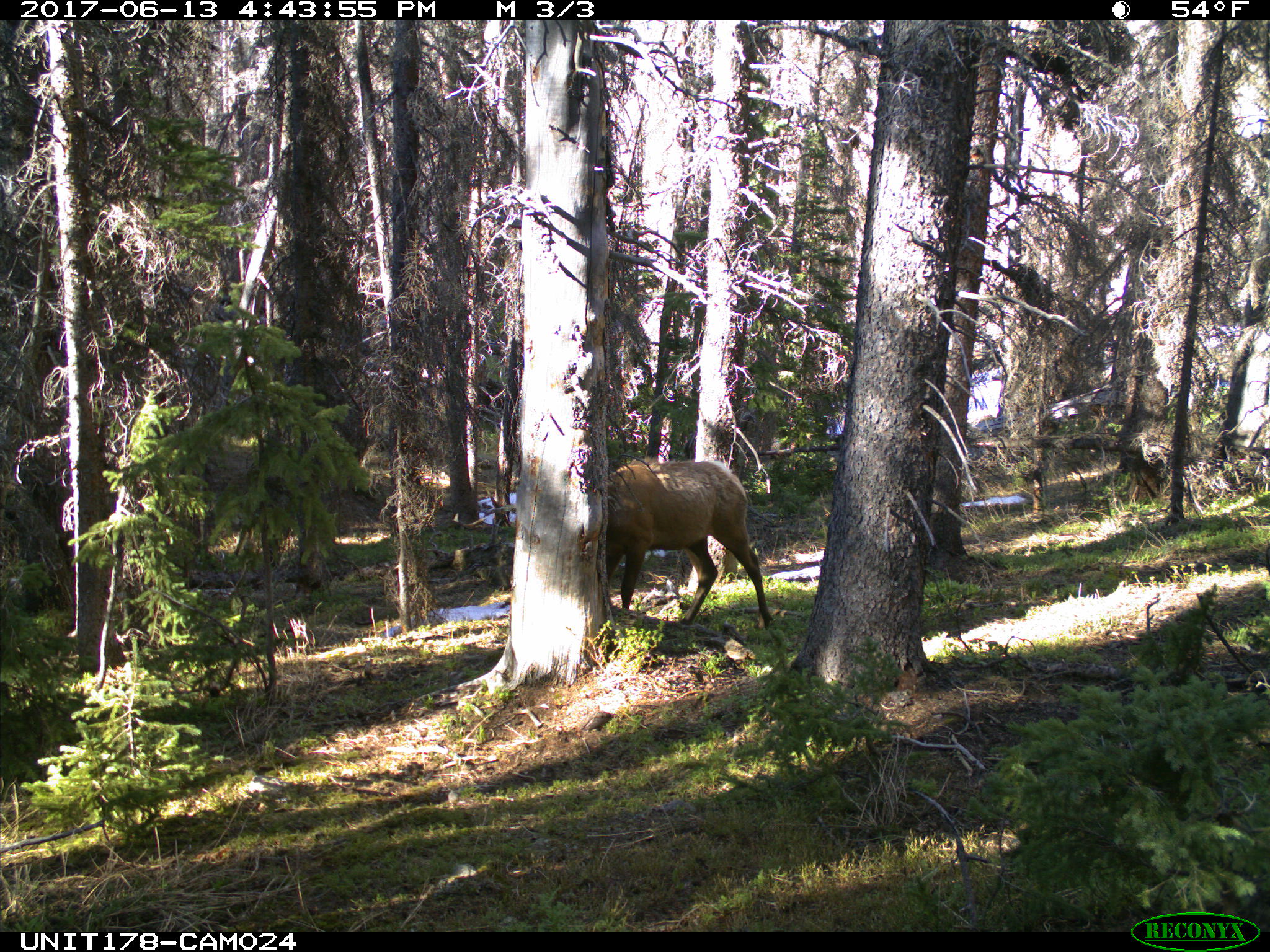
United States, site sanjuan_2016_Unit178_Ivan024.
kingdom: Animalia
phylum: Chordata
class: Mammalia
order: Artiodactyla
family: Cervidae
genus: Cervus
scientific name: Cervus elaphus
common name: red deer